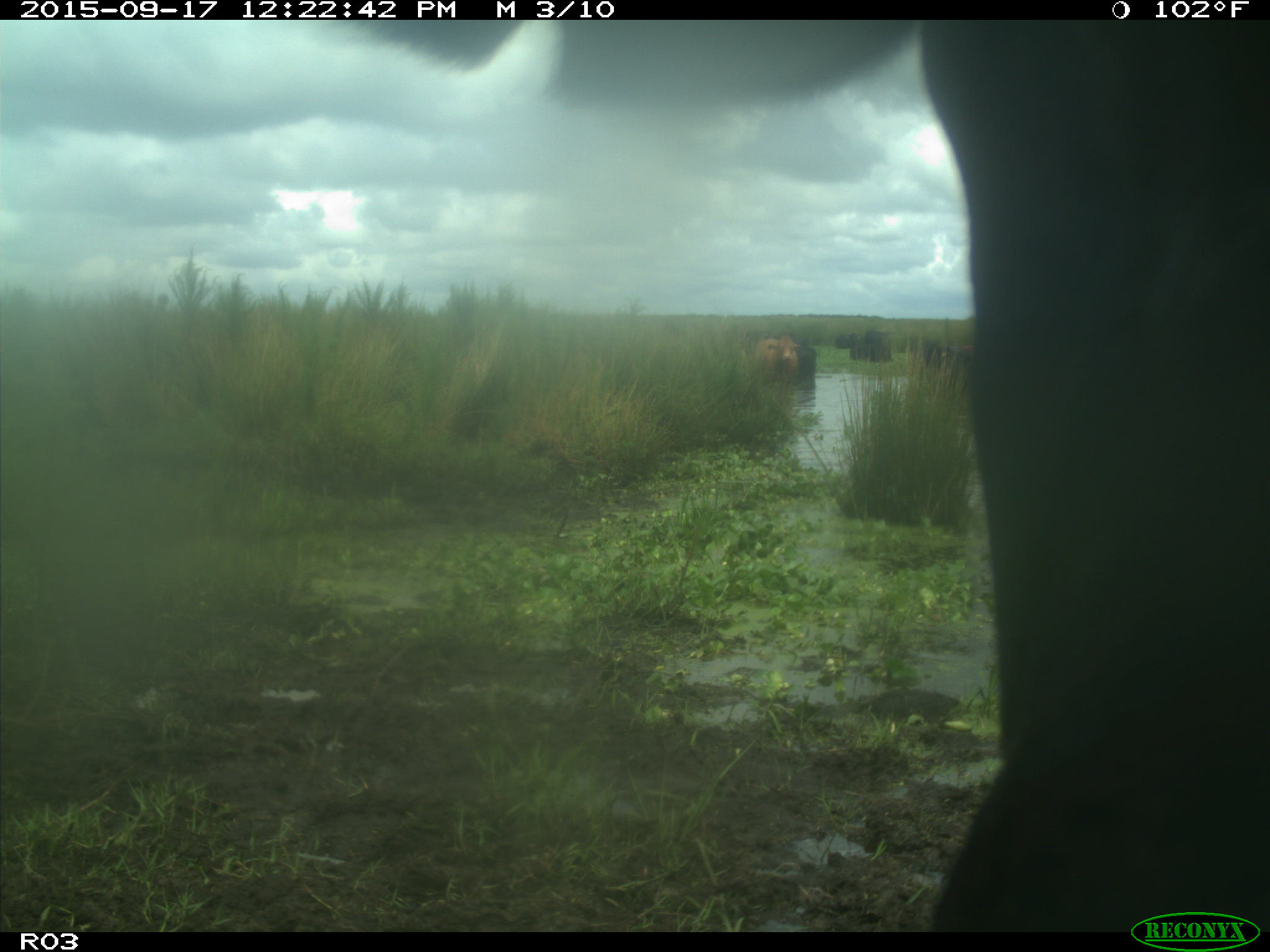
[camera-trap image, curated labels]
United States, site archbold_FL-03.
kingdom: Animalia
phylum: Chordata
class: Mammalia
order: Artiodactyla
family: Bovidae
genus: Bos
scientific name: Bos taurus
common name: domestic cow